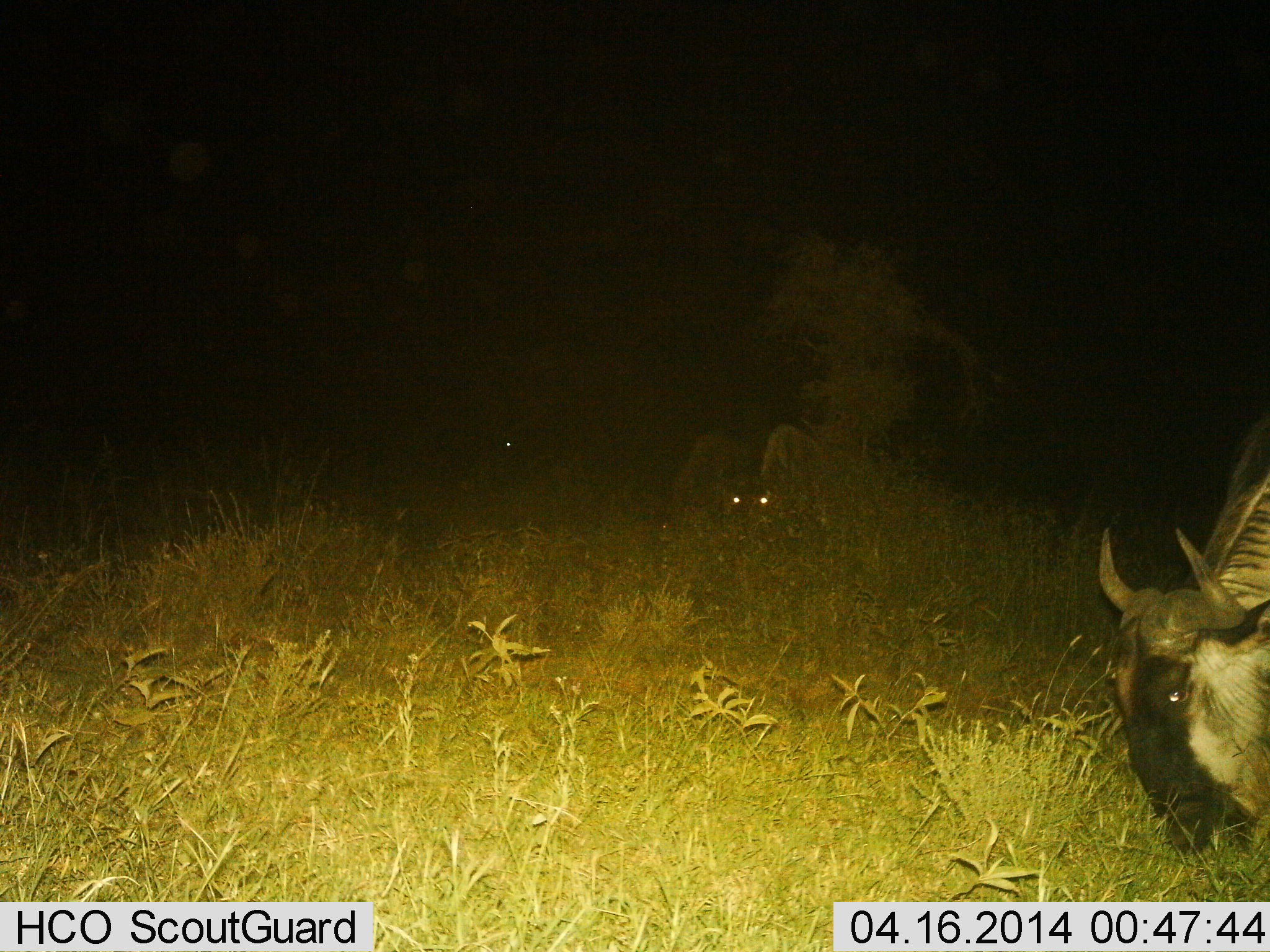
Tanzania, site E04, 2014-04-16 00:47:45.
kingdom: Animalia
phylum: Chordata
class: Mammalia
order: Artiodactyla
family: Bovidae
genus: Connochaetes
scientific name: Connochaetes taurinus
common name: blue wildebeest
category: wildebeest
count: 3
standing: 10%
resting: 10%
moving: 0%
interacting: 0%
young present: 0%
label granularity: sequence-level